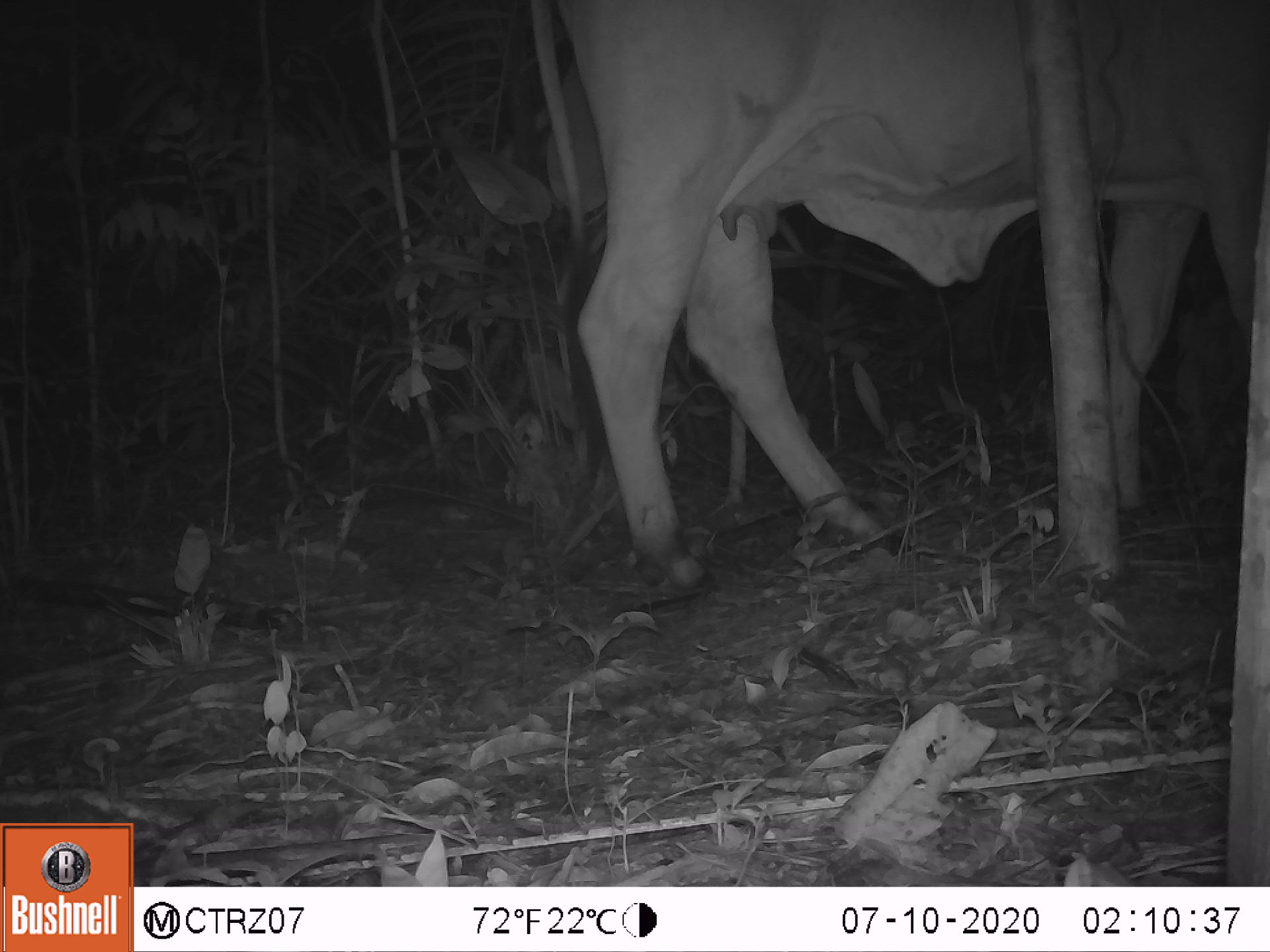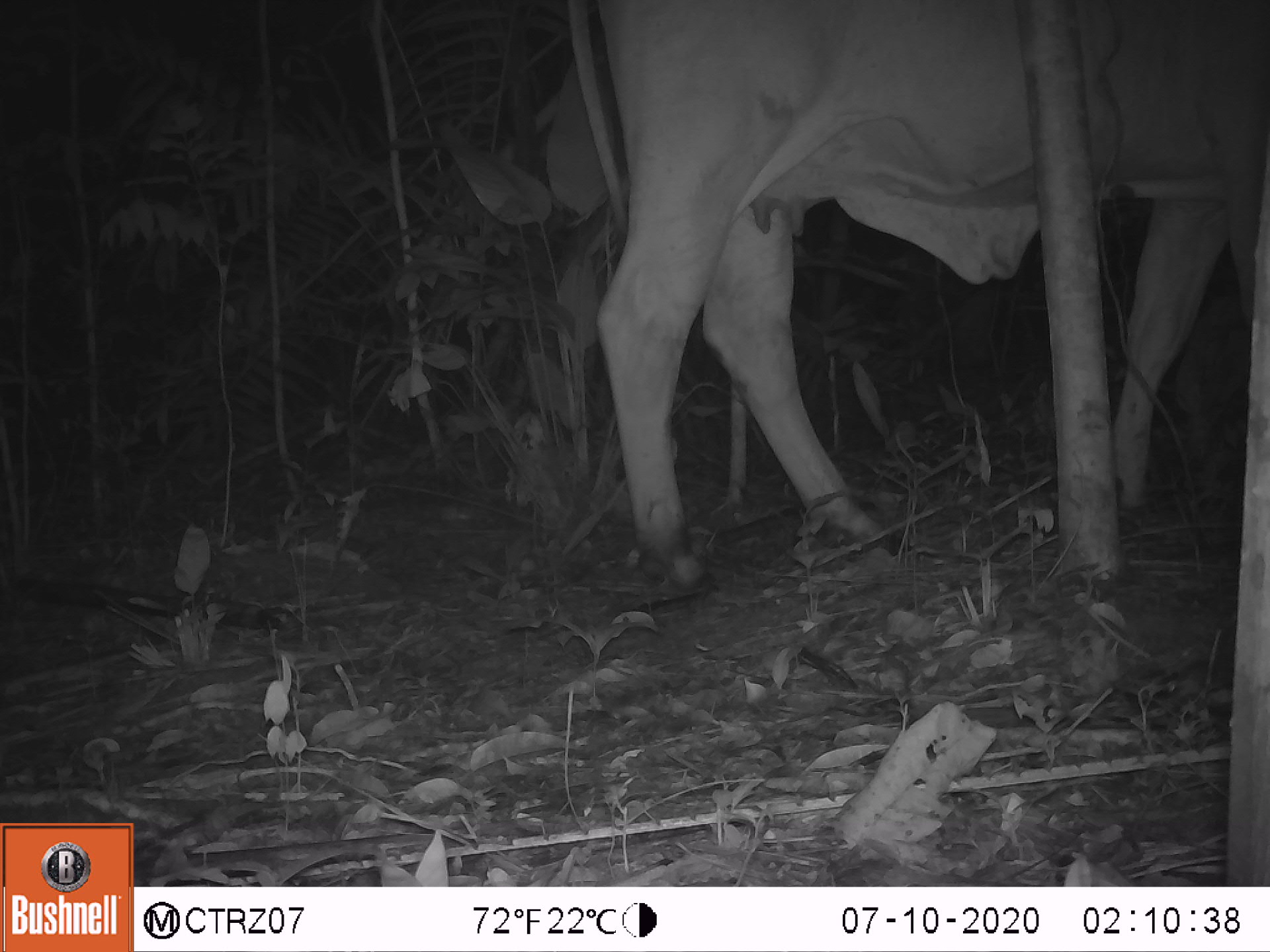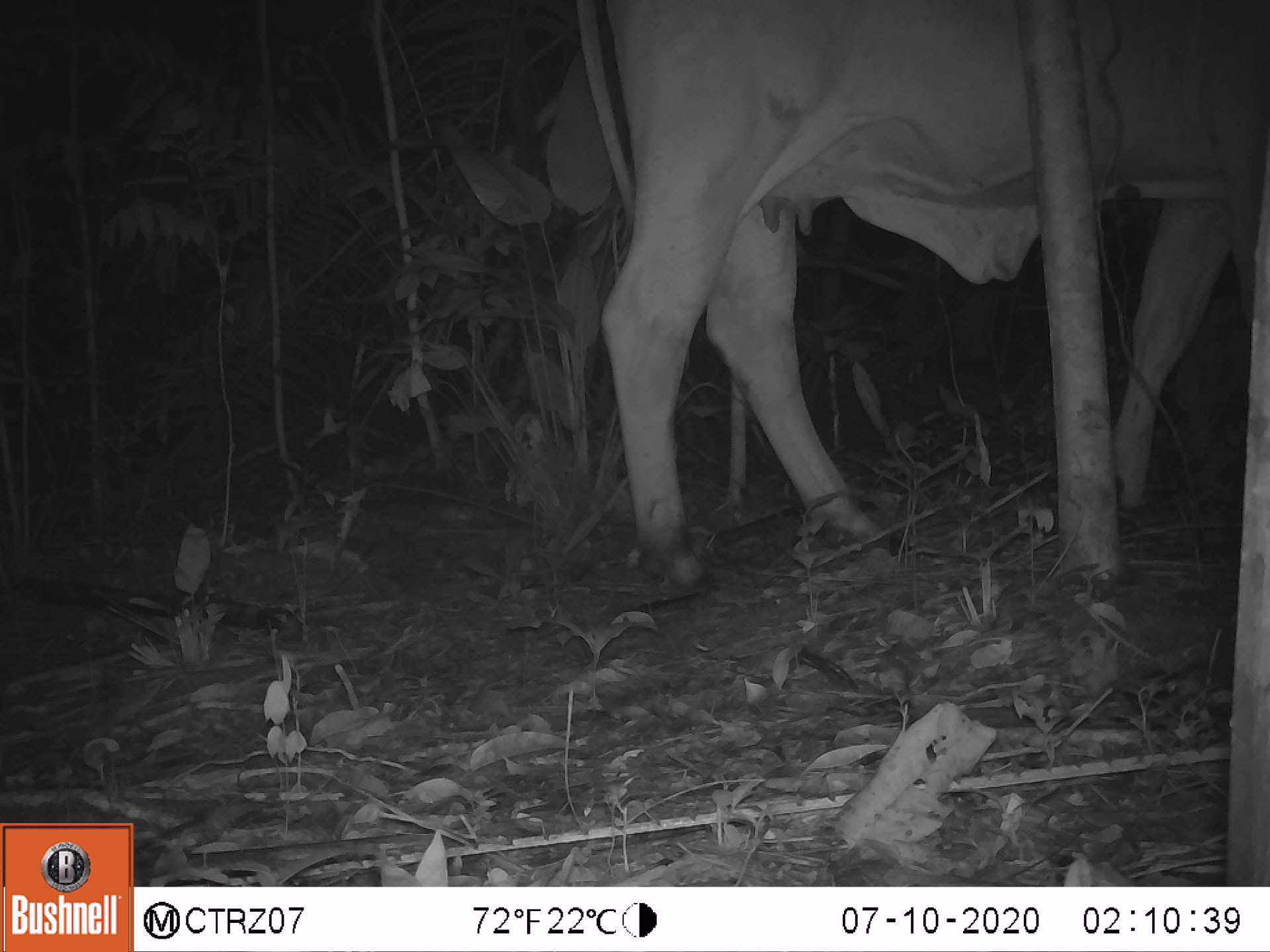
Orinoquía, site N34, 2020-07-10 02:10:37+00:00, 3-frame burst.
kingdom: Animalia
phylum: Chordata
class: Mammalia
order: Artiodactyla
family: Bovidae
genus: Bos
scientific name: Bos taurus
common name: cow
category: cattle